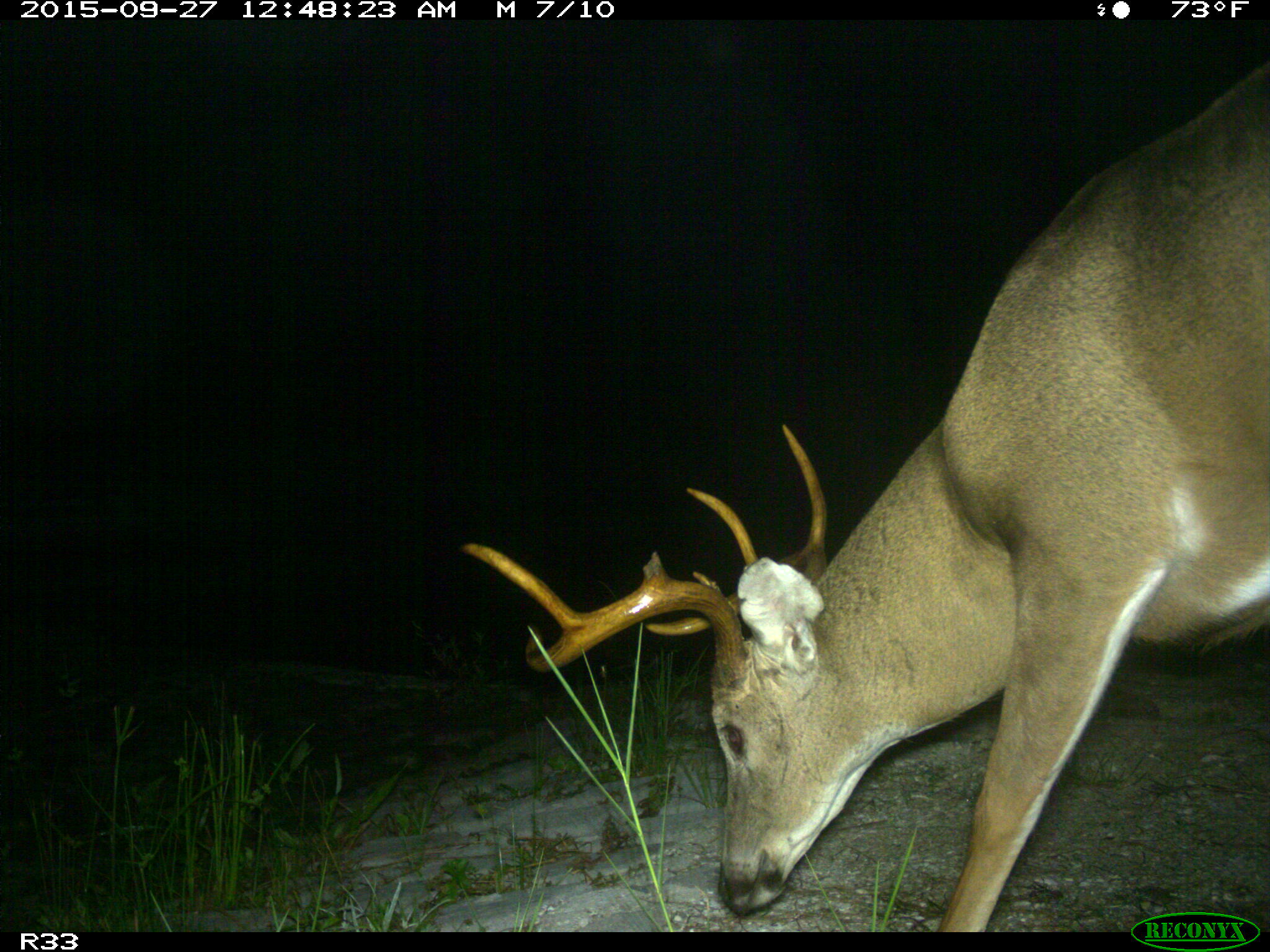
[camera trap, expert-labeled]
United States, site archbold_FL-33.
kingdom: Animalia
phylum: Chordata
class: Mammalia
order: Artiodactyla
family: Cervidae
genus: Odocoileus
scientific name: Odocoileus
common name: deer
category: unidentified deer